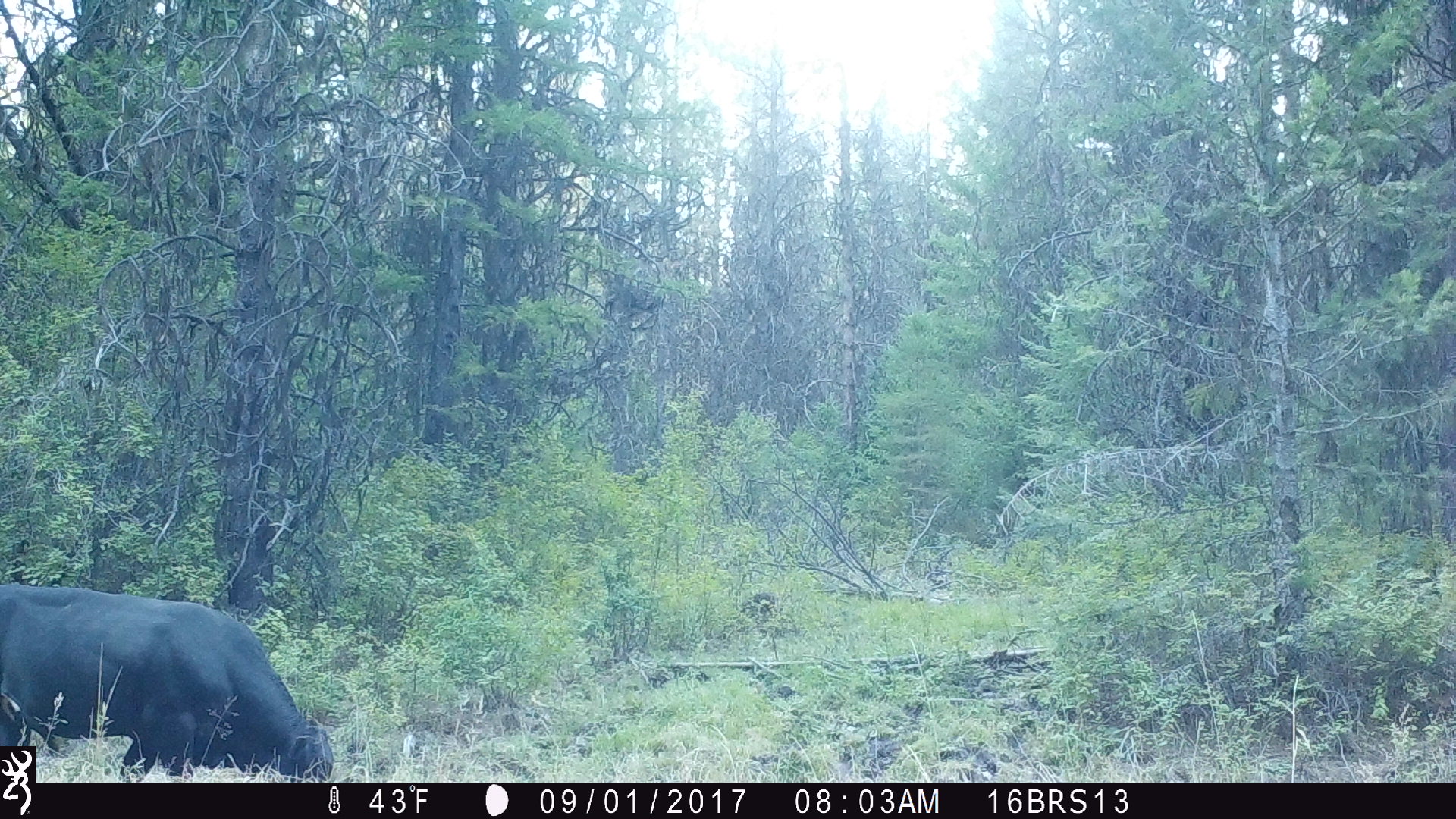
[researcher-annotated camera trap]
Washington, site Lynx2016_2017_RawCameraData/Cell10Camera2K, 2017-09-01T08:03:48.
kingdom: Animalia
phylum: Chordata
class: Mammalia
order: Artiodactyla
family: Bovidae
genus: Bos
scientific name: Bos taurus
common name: domestic cattle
Domestic cattle (Bos taurus). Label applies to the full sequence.